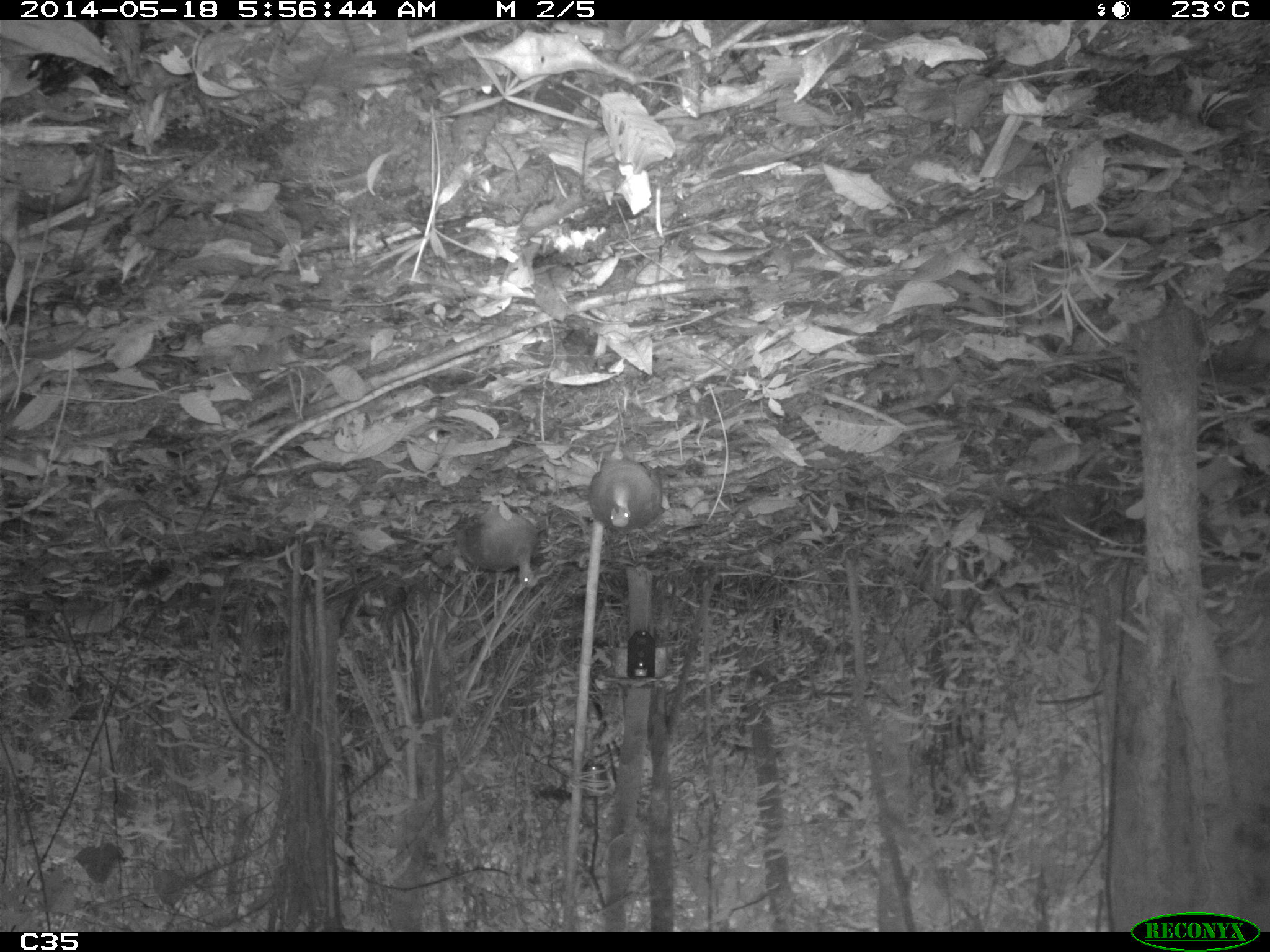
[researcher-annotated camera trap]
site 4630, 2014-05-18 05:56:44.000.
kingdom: Animalia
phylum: Chordata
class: Aves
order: Tinamiformes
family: Tinamidae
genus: Tinamus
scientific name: Tinamus major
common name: great tinamou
Tinamus major (great tinamou), count 2, age adult.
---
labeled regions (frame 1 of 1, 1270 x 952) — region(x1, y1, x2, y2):
tinamus major: region(587, 427, 661, 535); region(455, 504, 539, 589)